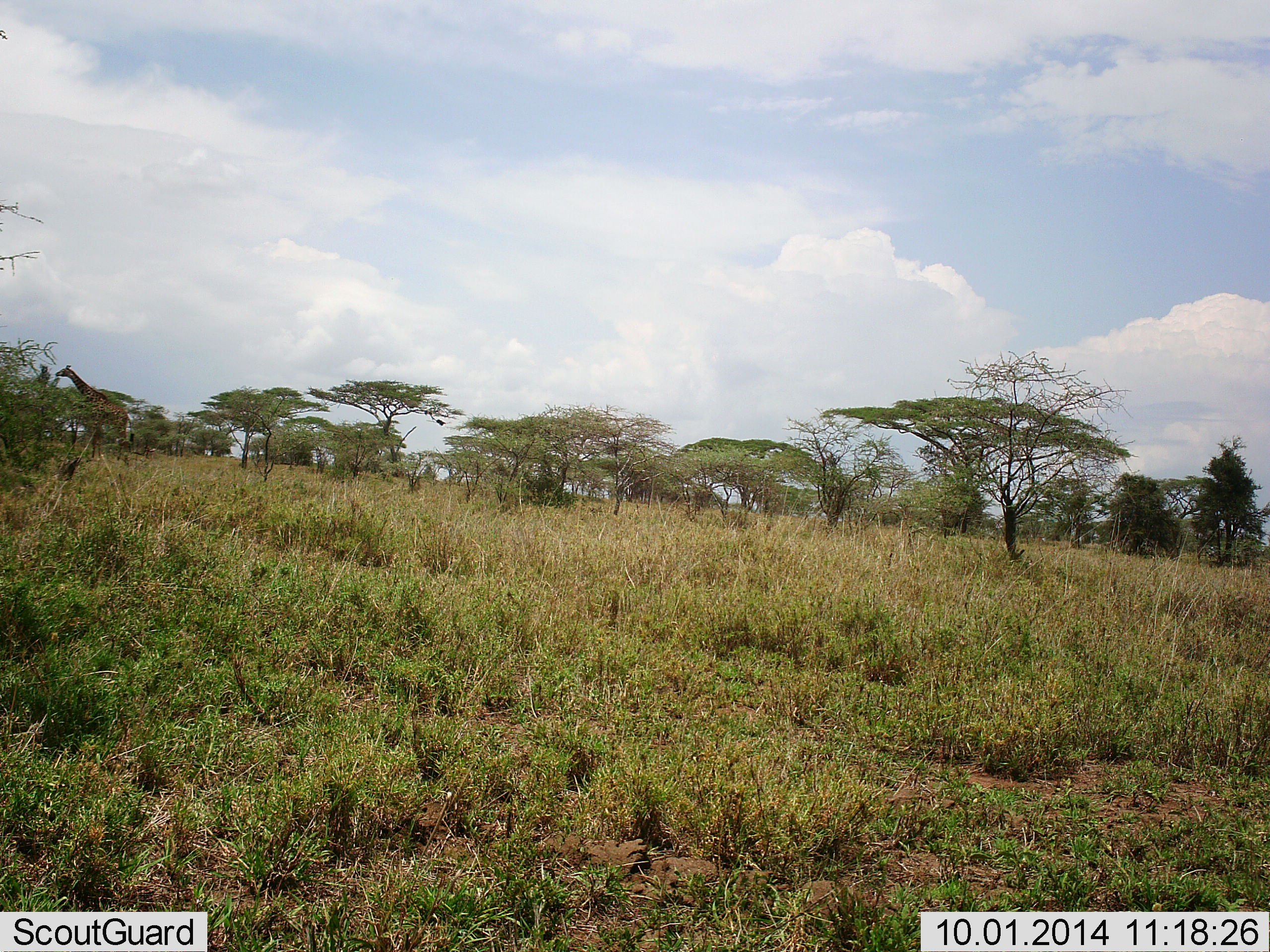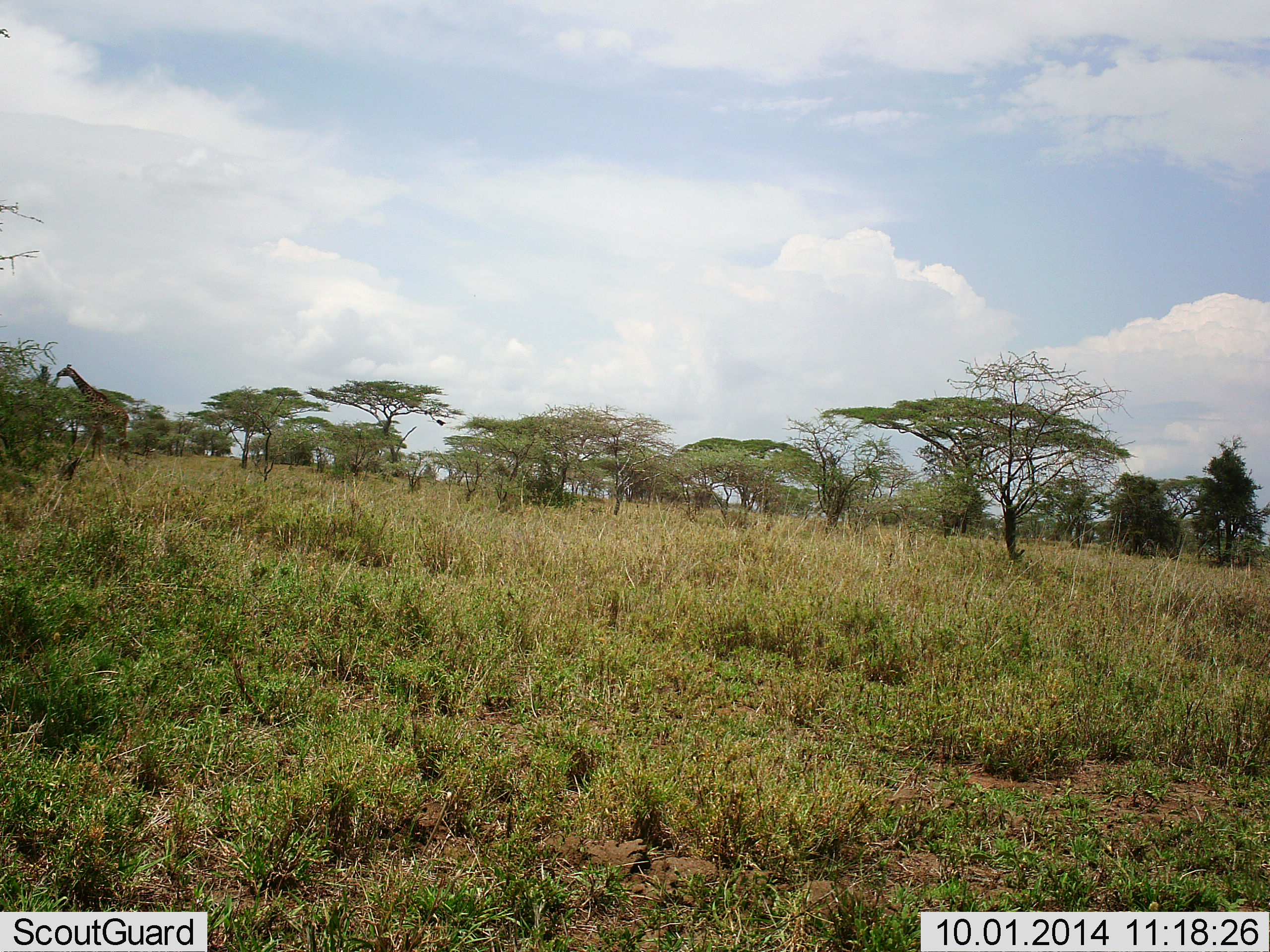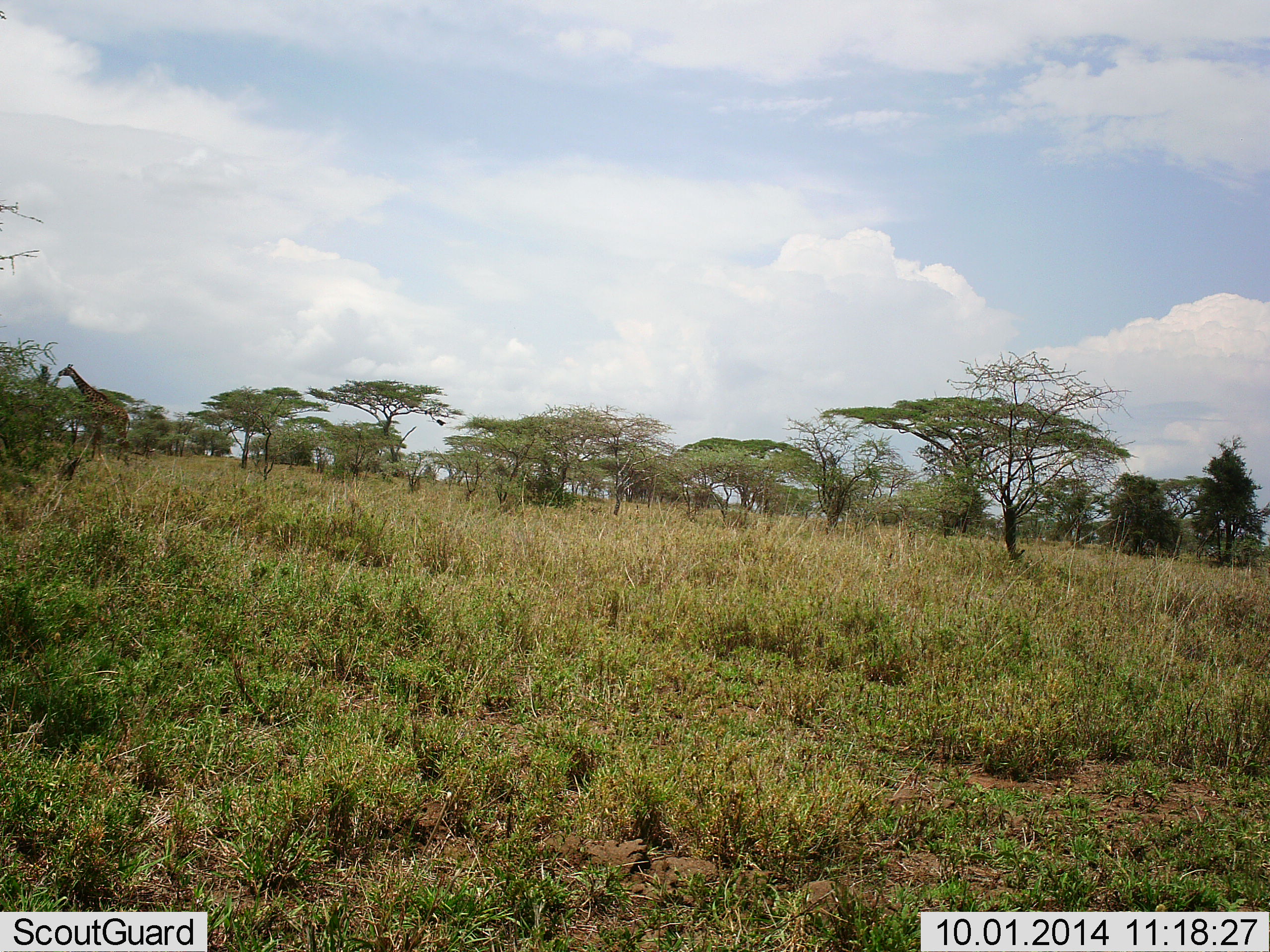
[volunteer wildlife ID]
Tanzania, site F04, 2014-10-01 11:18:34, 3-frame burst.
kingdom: Animalia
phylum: Chordata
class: Mammalia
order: Artiodactyla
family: Giraffidae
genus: Giraffa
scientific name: Giraffa camelopardalis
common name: giraffe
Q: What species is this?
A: Giraffe (Giraffa camelopardalis).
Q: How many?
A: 1.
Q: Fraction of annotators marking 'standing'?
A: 30%.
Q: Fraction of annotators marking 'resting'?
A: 0%.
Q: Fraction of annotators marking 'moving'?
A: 0%.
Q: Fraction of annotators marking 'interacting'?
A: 0%.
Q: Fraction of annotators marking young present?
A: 0%.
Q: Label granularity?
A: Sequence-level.